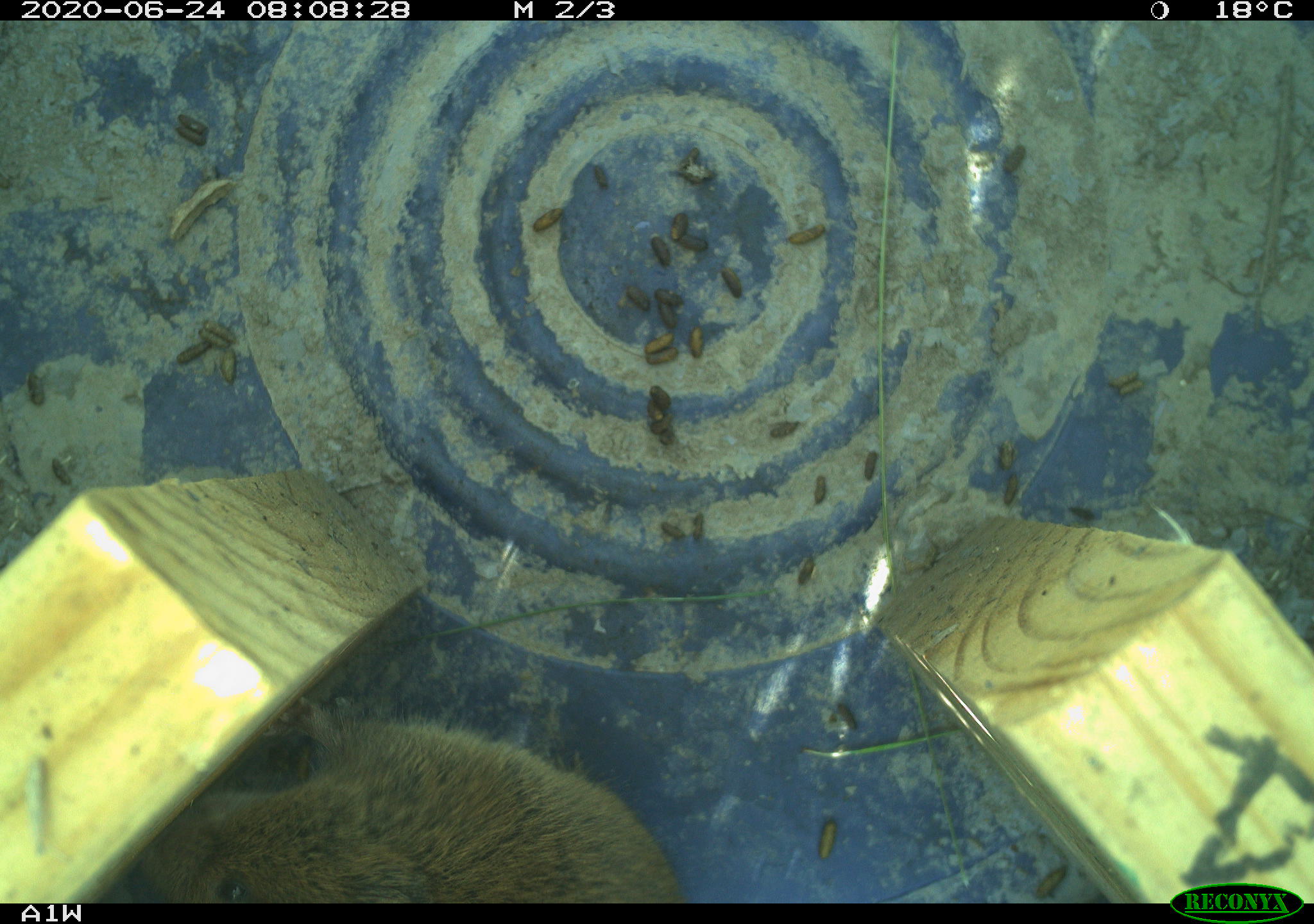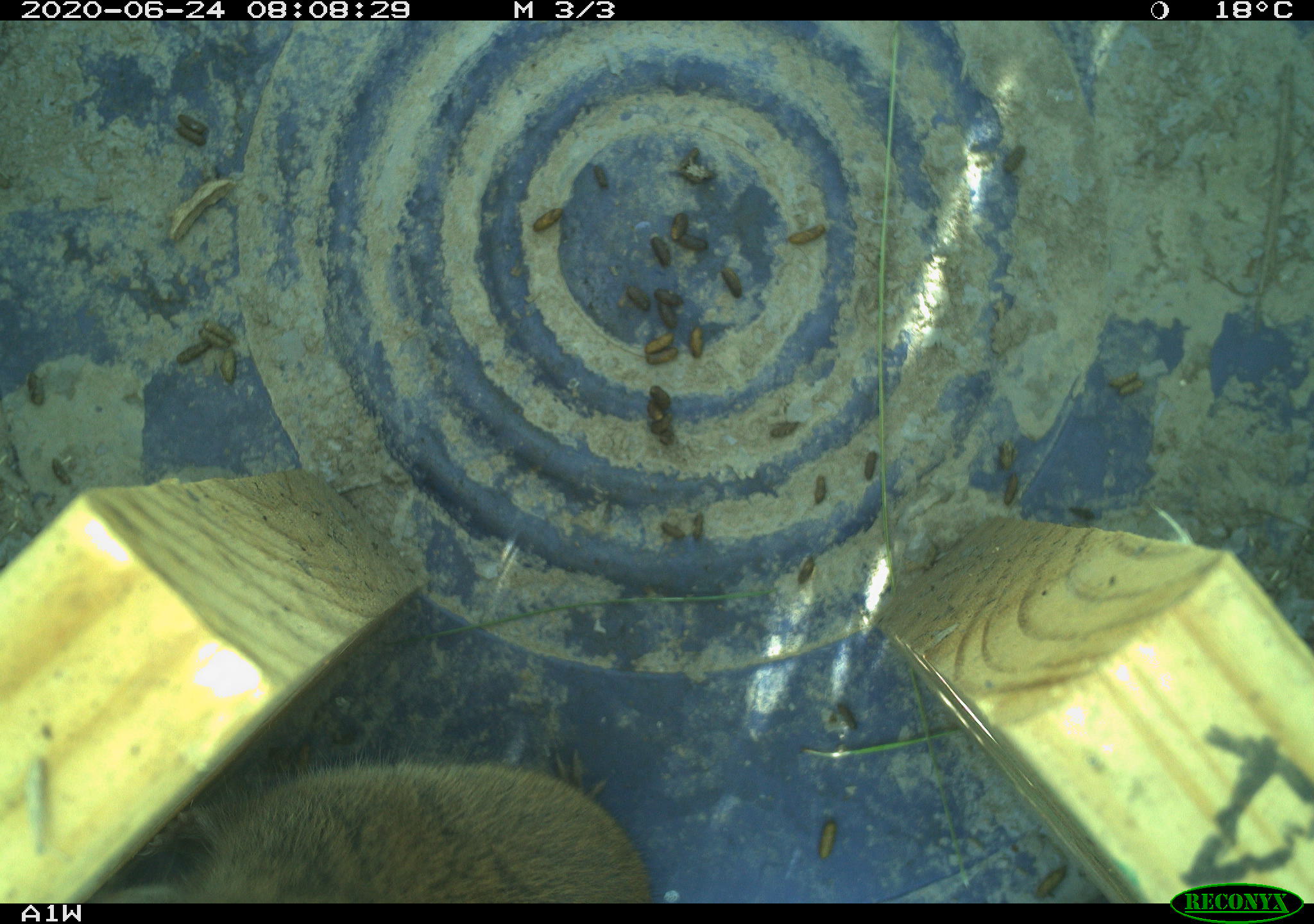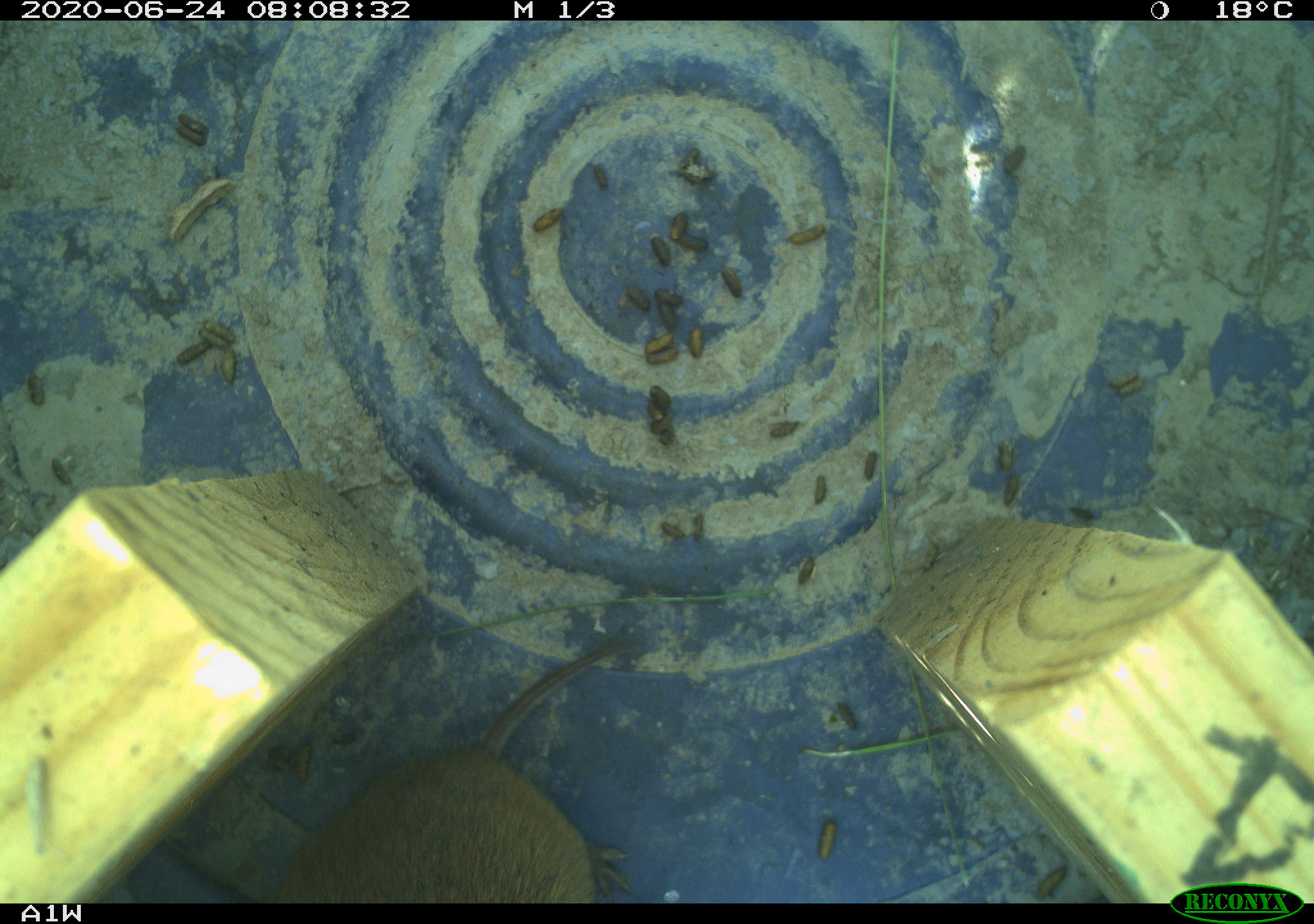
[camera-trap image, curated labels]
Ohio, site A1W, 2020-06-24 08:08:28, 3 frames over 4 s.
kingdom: Animalia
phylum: Chordata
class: Mammalia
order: Rodentia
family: Cricetidae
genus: Microtus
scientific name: Microtus pennsylvanicus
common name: meadow vole